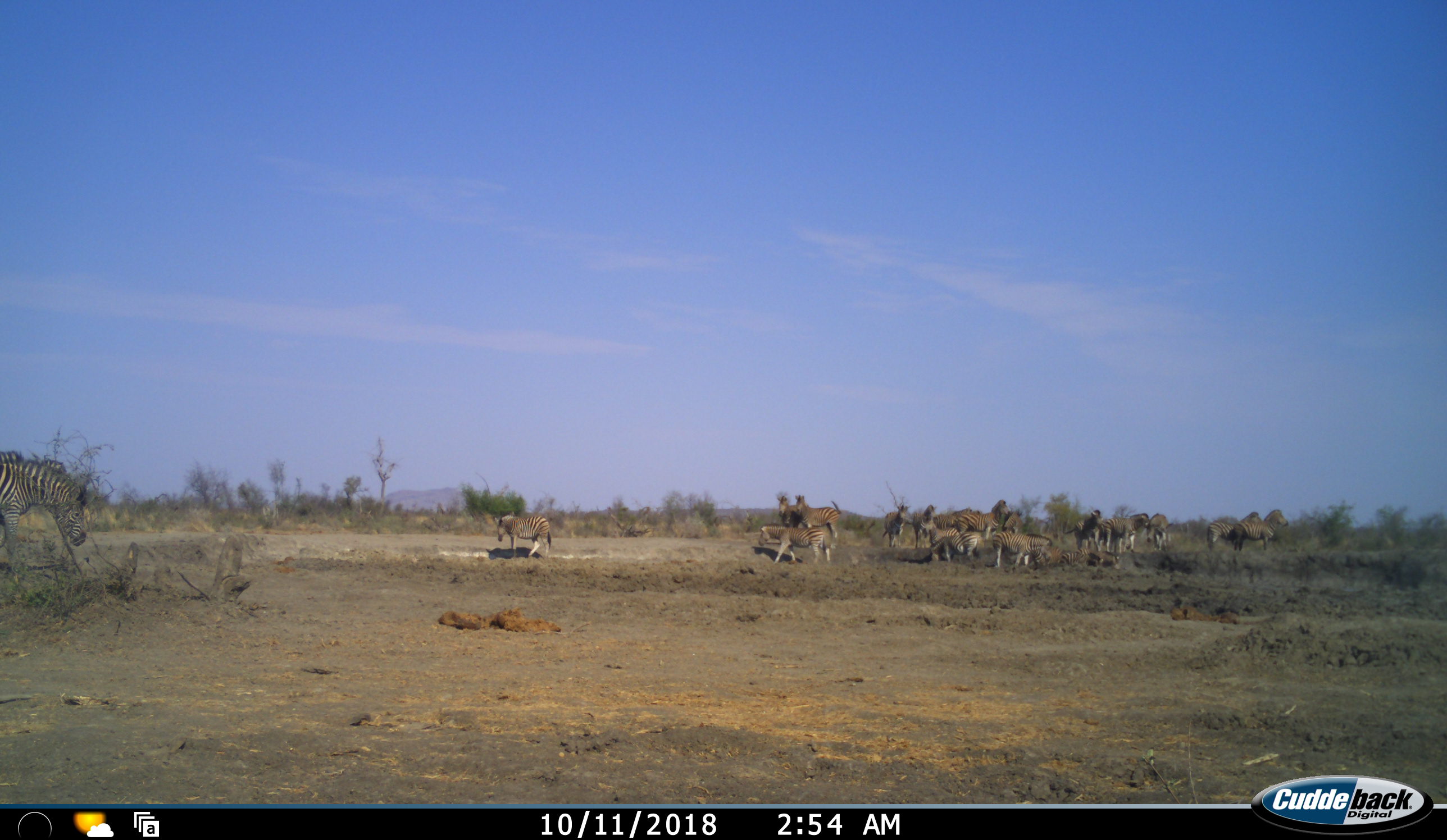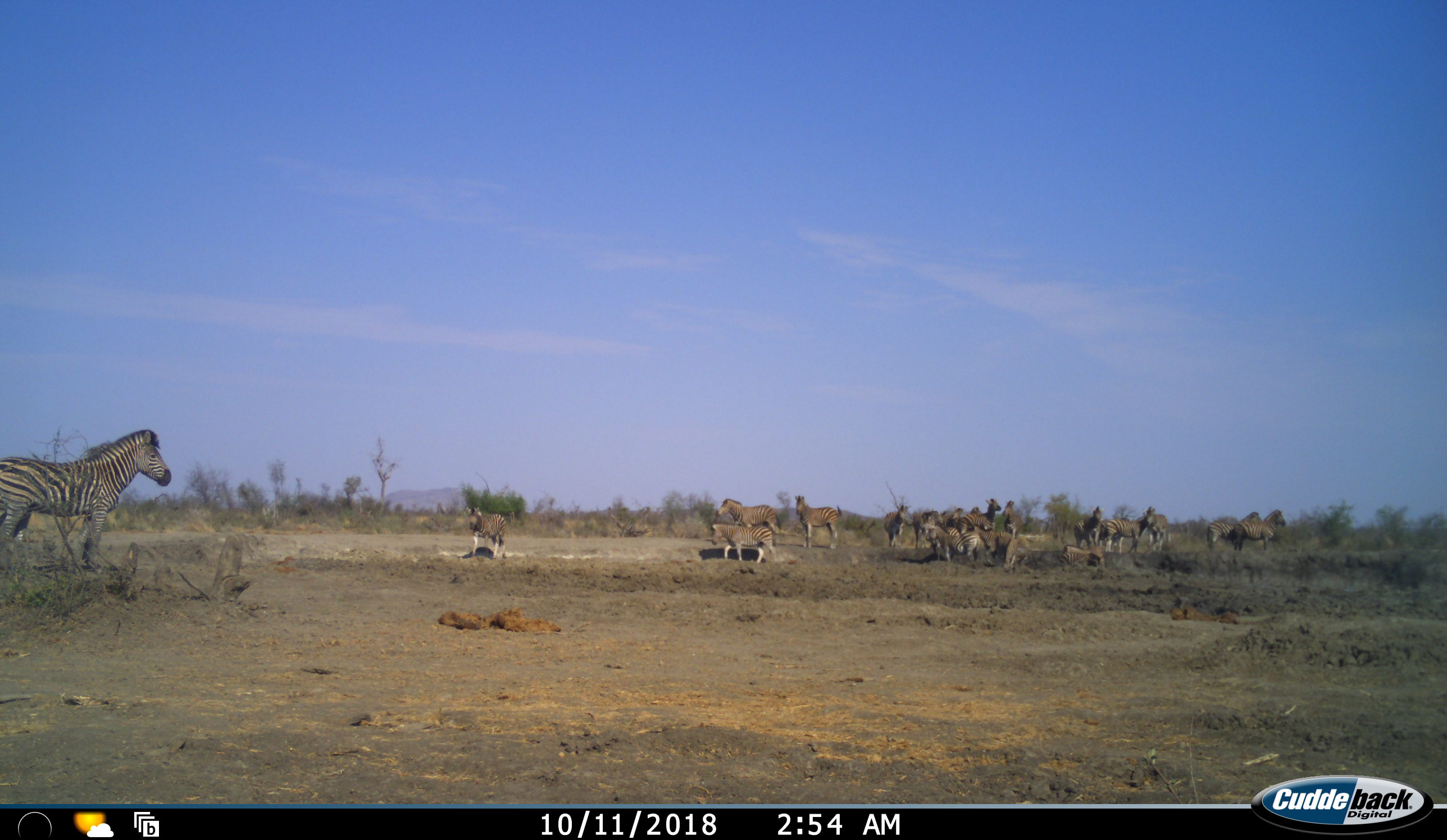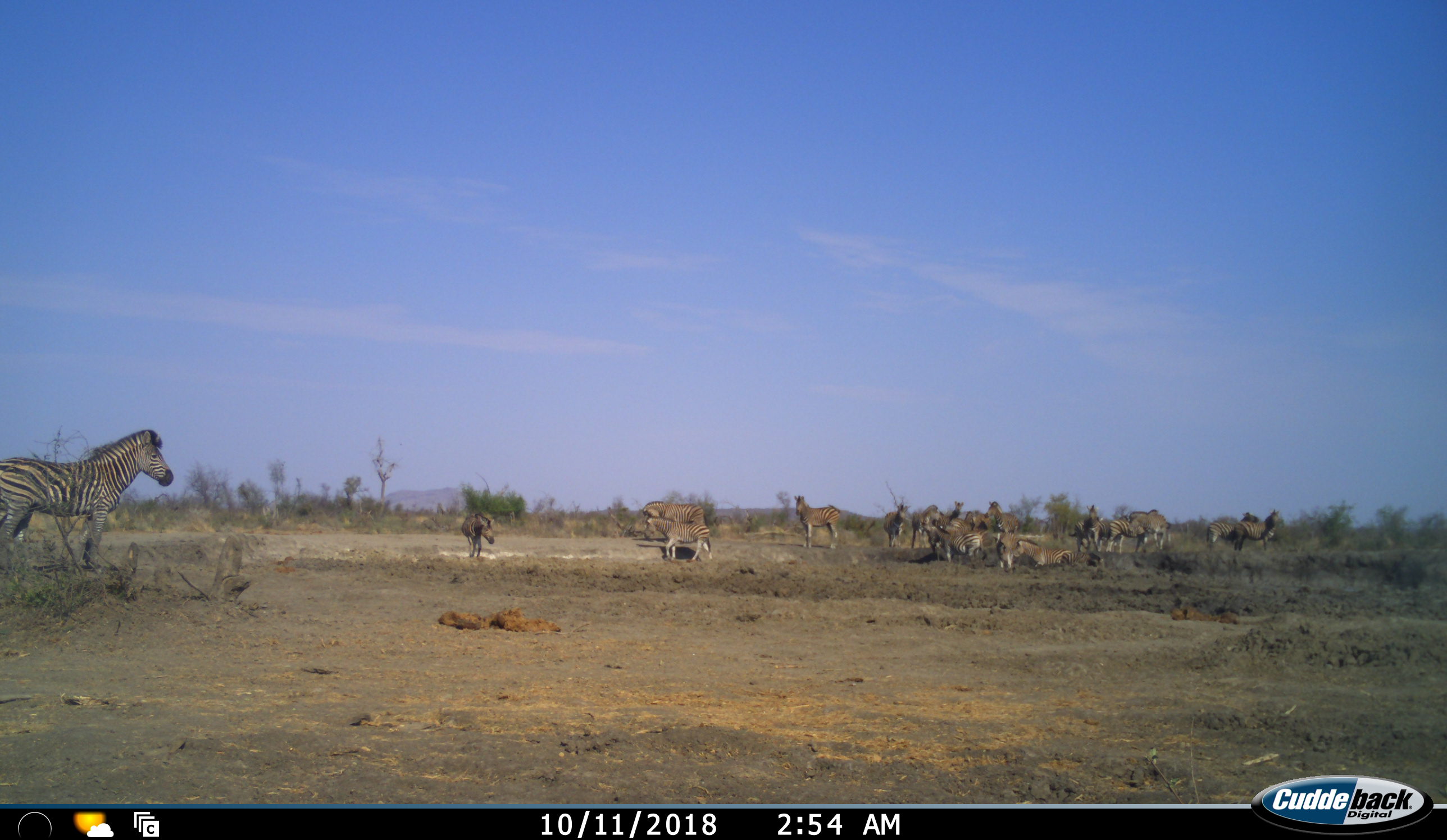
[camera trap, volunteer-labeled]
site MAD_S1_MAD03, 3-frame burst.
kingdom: Animalia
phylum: Chordata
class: Mammalia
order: Perissodactyla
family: Equidae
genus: Equus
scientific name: Equus quagga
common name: plains zebra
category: zebraplains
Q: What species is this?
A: Zebraplains (plains zebra) (Equus quagga).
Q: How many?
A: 11-50.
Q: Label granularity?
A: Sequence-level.